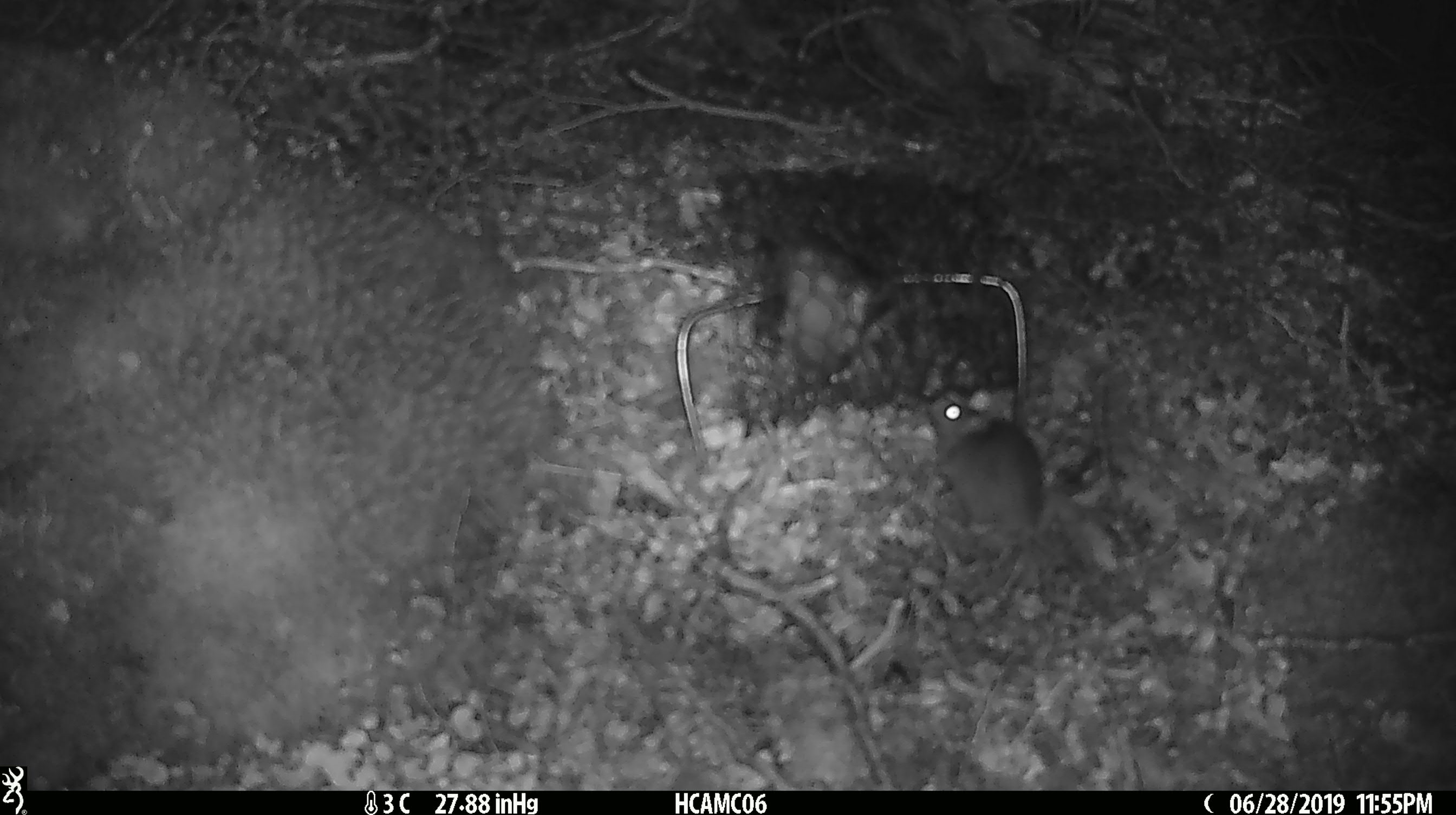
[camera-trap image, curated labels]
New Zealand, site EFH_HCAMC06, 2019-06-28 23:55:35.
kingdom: Animalia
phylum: Chordata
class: Mammalia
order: Rodentia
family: Muridae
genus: Mus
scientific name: Mus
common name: mouse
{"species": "mouse (Mus)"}